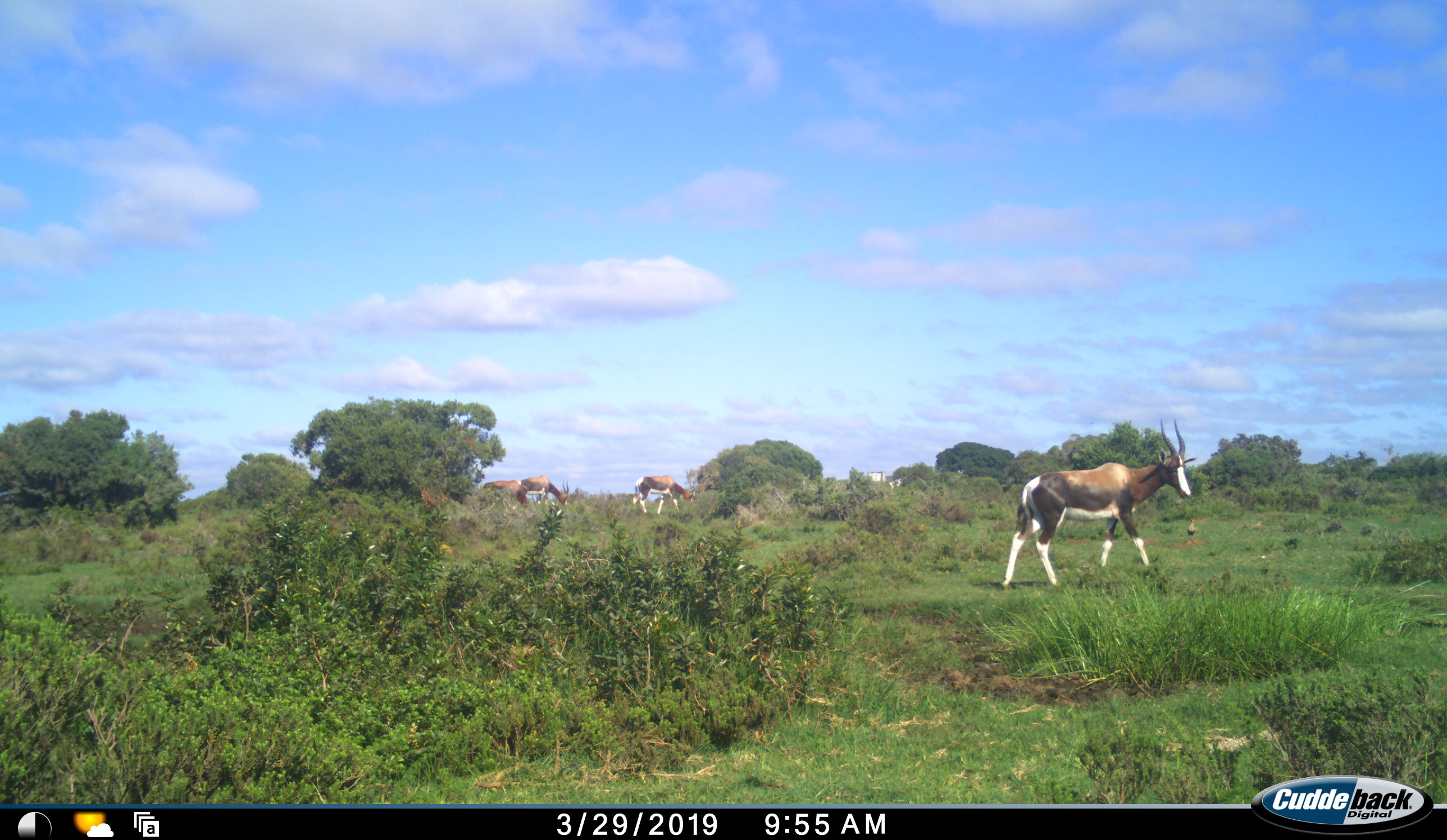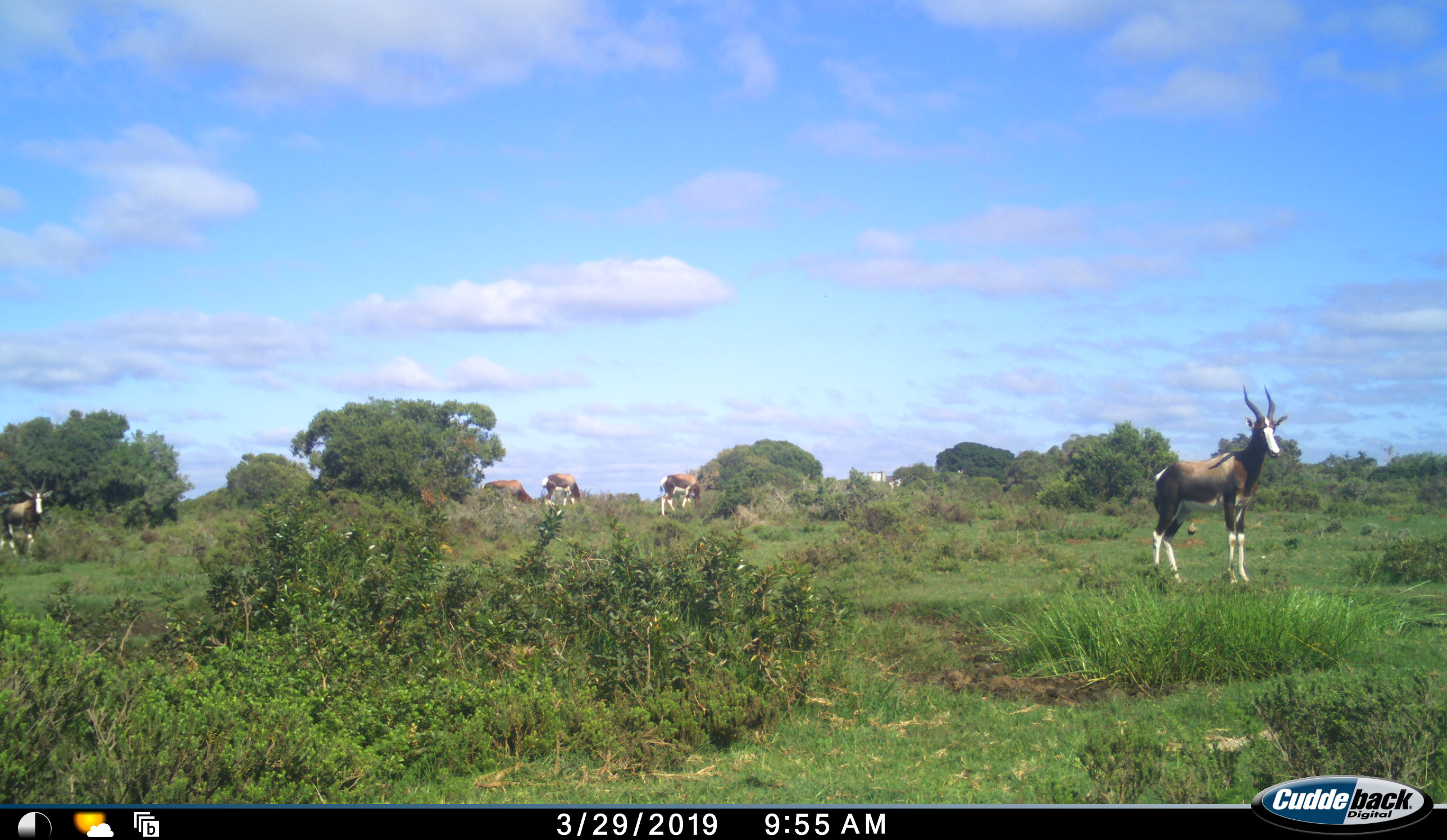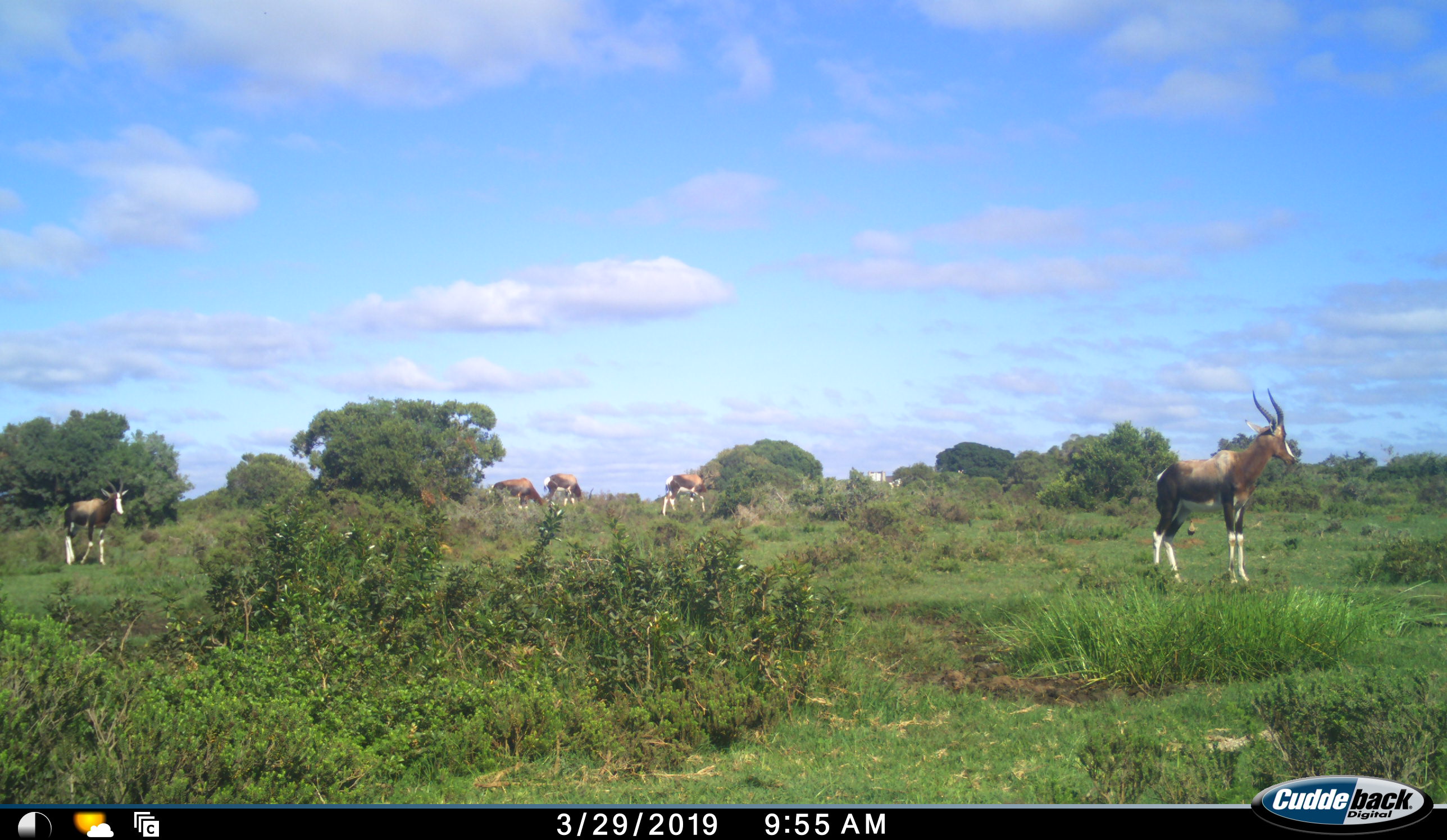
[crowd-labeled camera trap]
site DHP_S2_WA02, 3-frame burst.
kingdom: Animalia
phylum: Chordata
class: Mammalia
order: Artiodactyla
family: Bovidae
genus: Damaliscus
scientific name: Damaliscus pygargus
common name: bontebok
Bontebok (Damaliscus pygargus), count 5. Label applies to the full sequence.